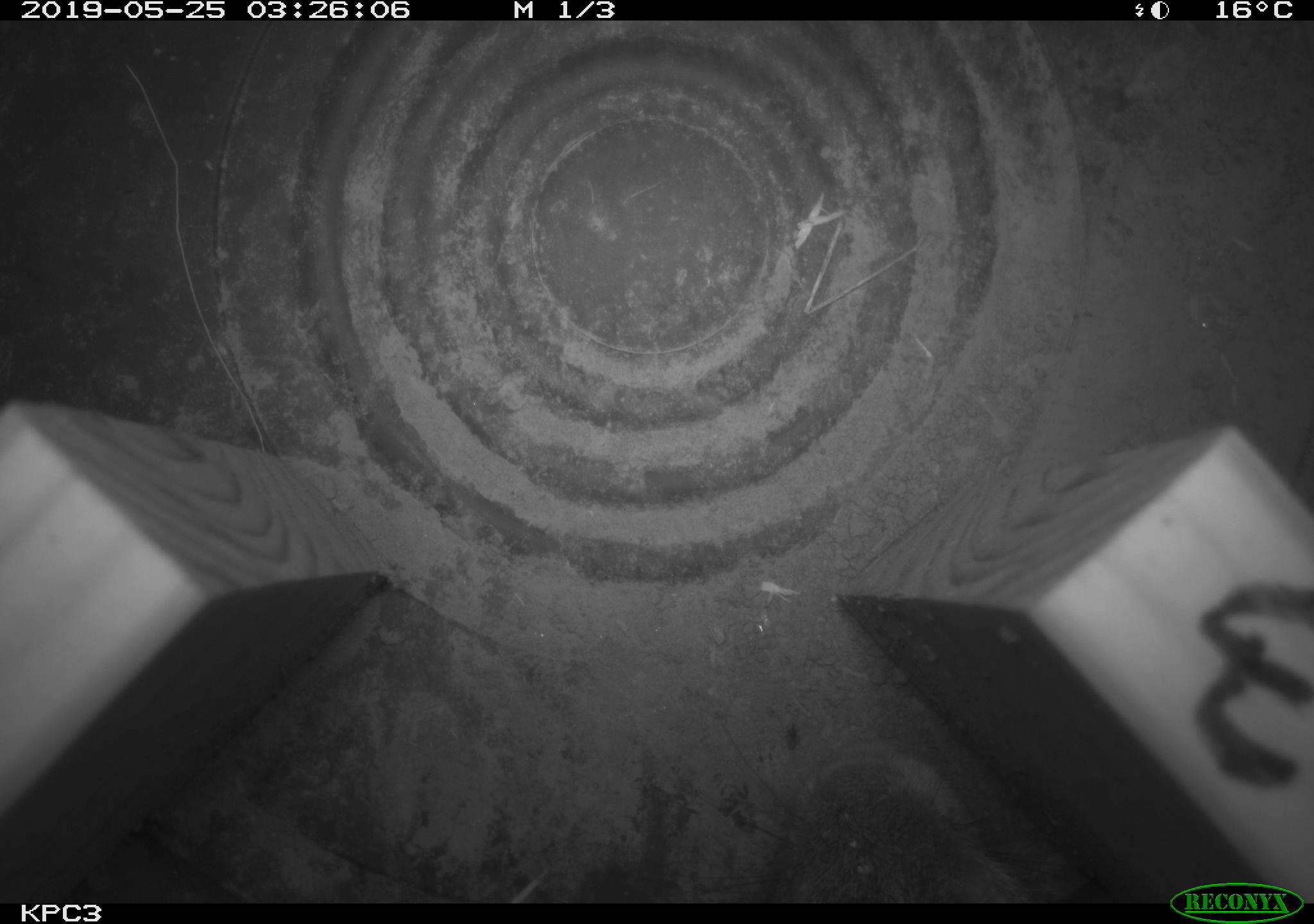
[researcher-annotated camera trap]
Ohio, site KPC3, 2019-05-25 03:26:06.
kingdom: Animalia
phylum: Chordata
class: Mammalia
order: Lagomorpha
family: Leporidae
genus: Sylvilagus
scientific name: Sylvilagus floridanus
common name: eastern cottontail